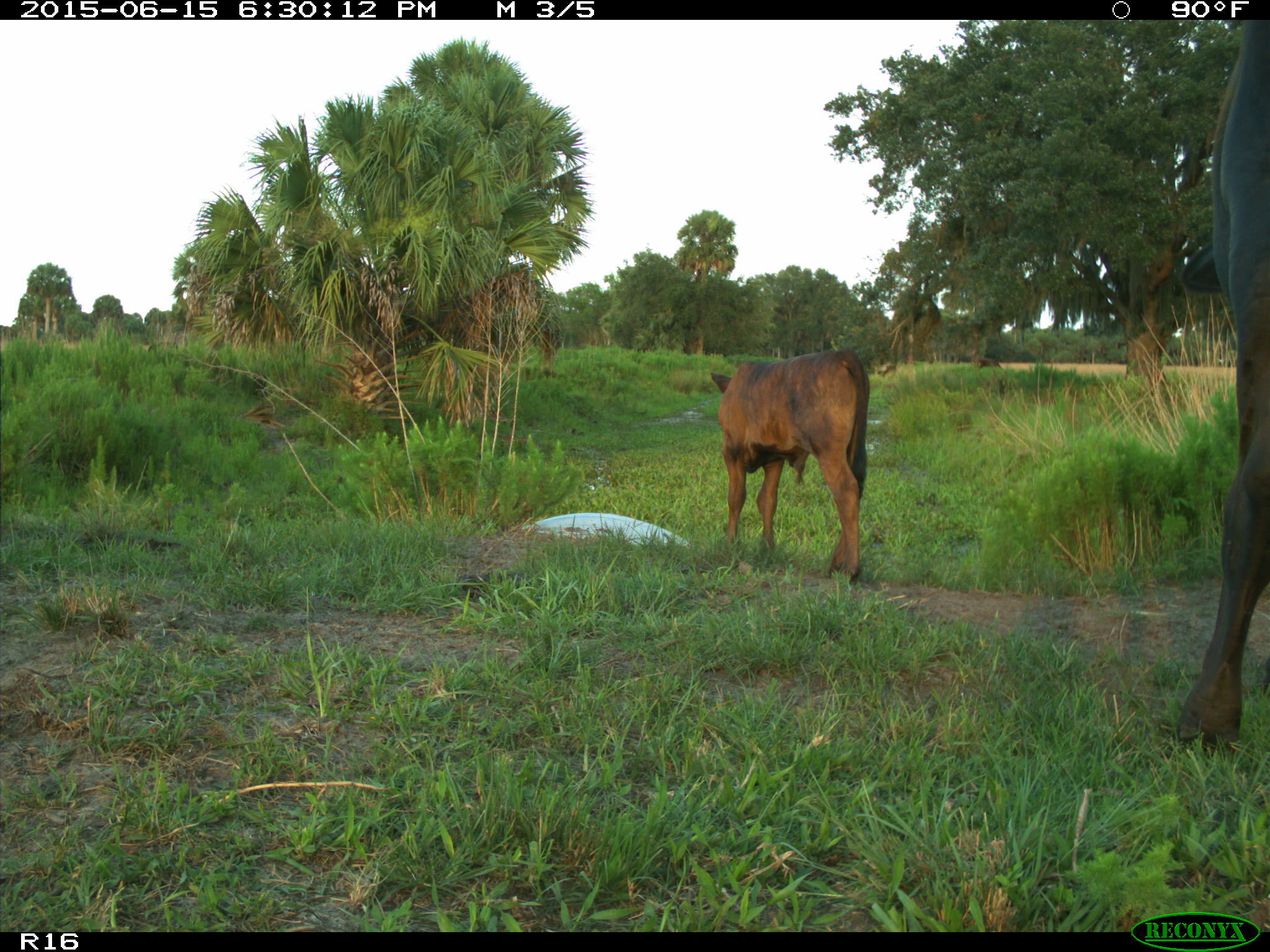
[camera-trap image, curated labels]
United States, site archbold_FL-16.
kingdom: Animalia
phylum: Chordata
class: Mammalia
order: Artiodactyla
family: Bovidae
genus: Bos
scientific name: Bos taurus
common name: domestic cow